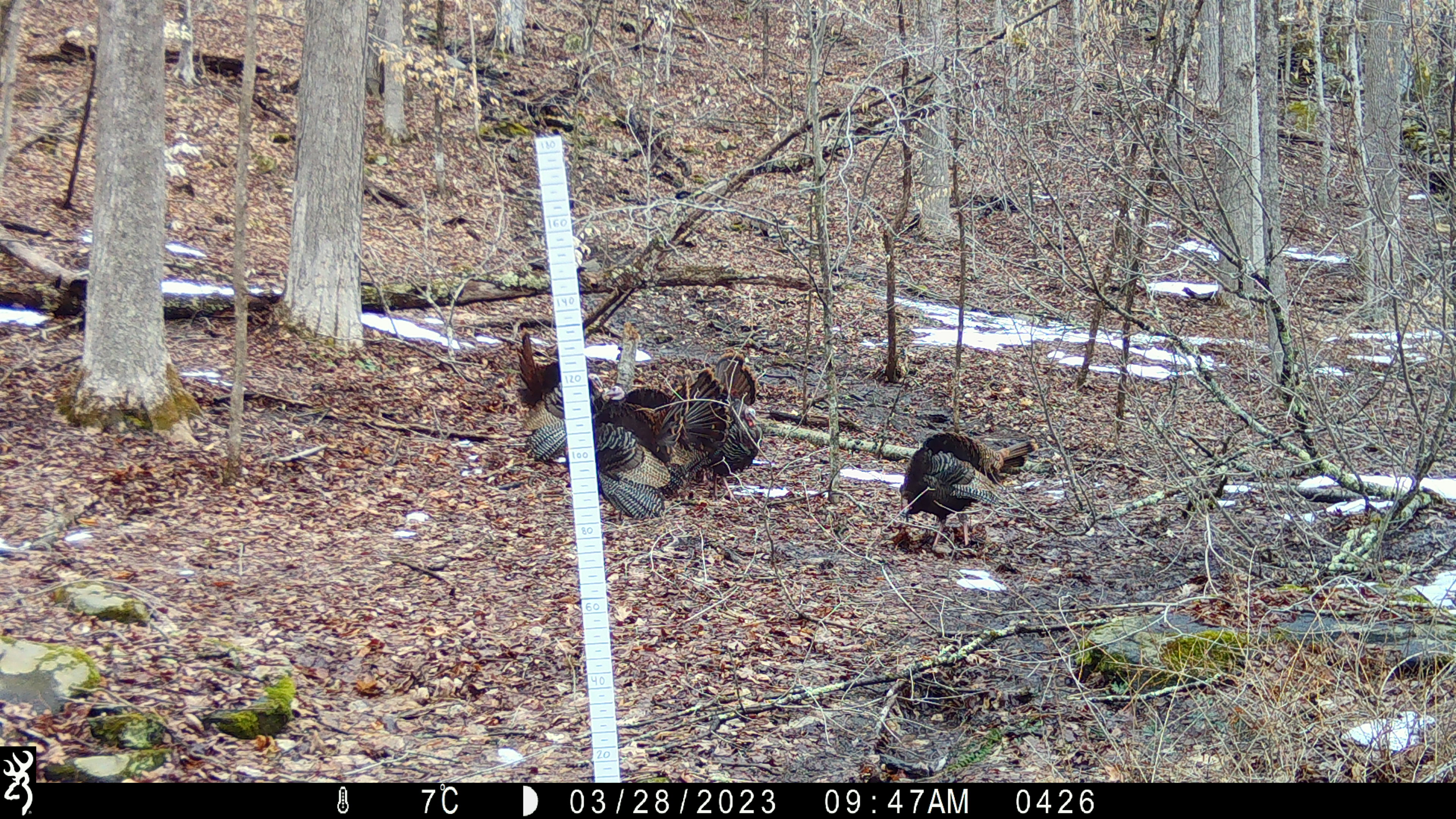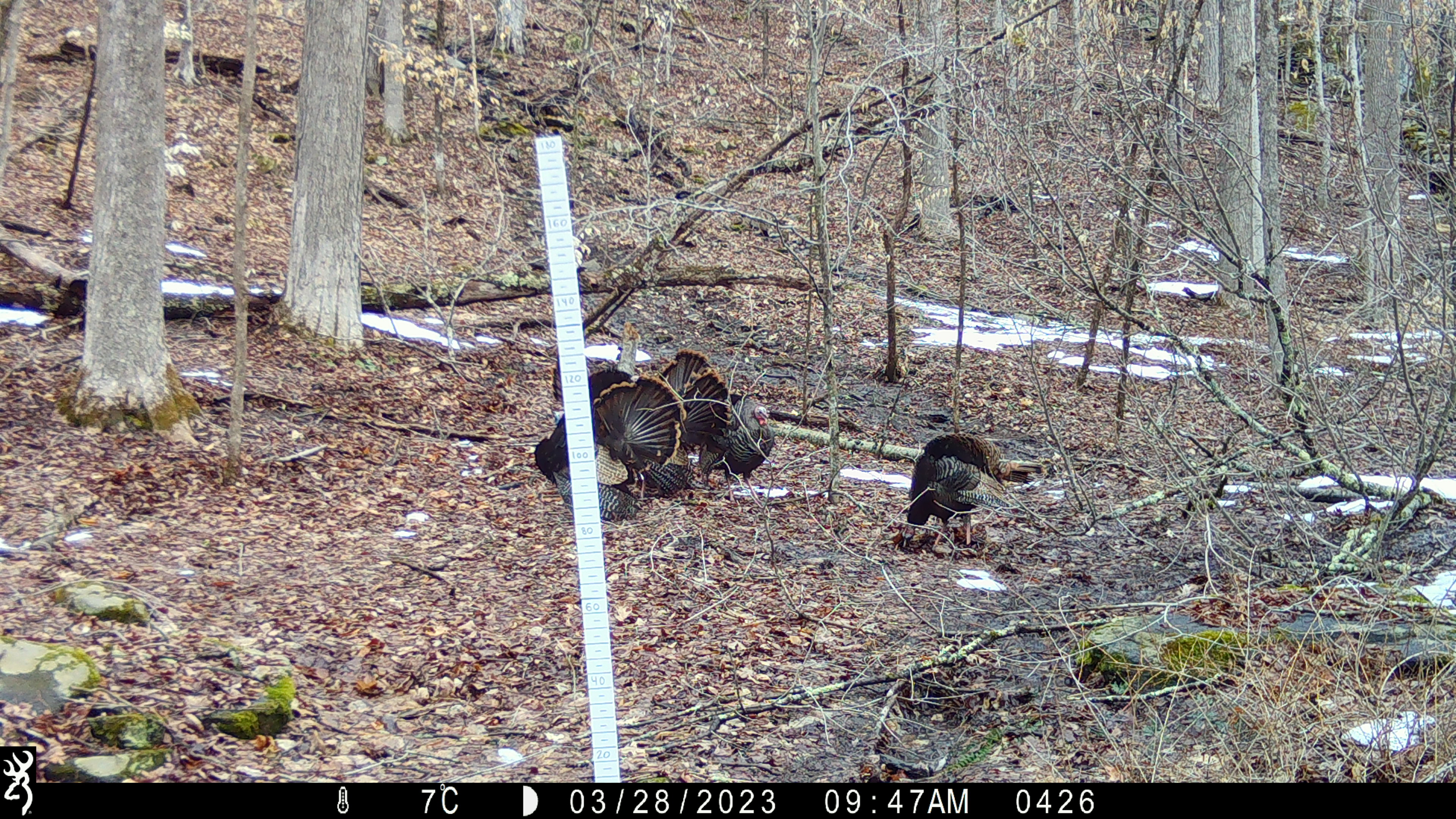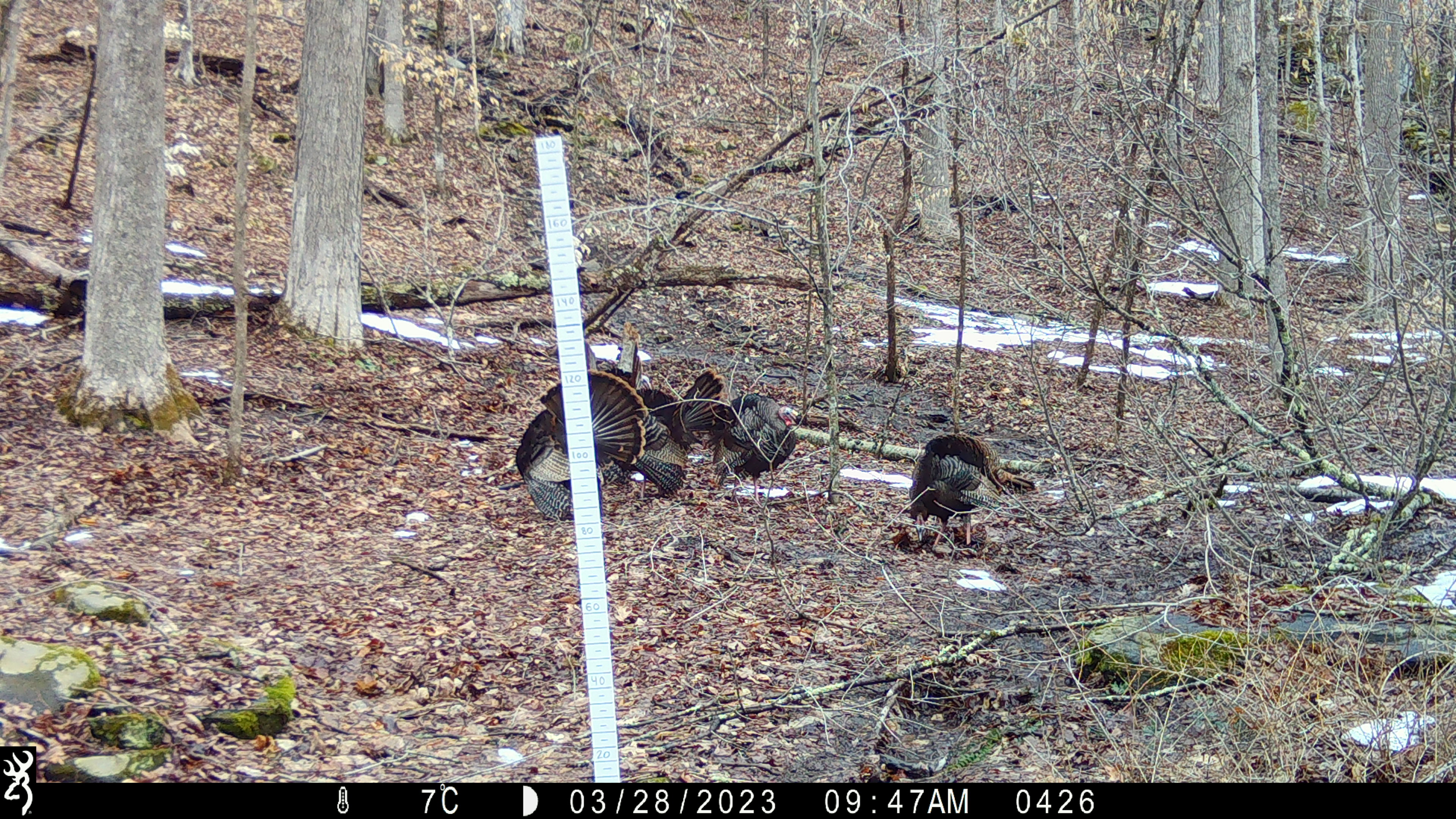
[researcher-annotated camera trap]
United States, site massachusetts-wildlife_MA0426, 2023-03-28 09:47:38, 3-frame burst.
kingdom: Animalia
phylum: Chordata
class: Aves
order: Galliformes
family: Phasianidae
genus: Meleagris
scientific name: Meleagris gallopavo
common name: wild turkey